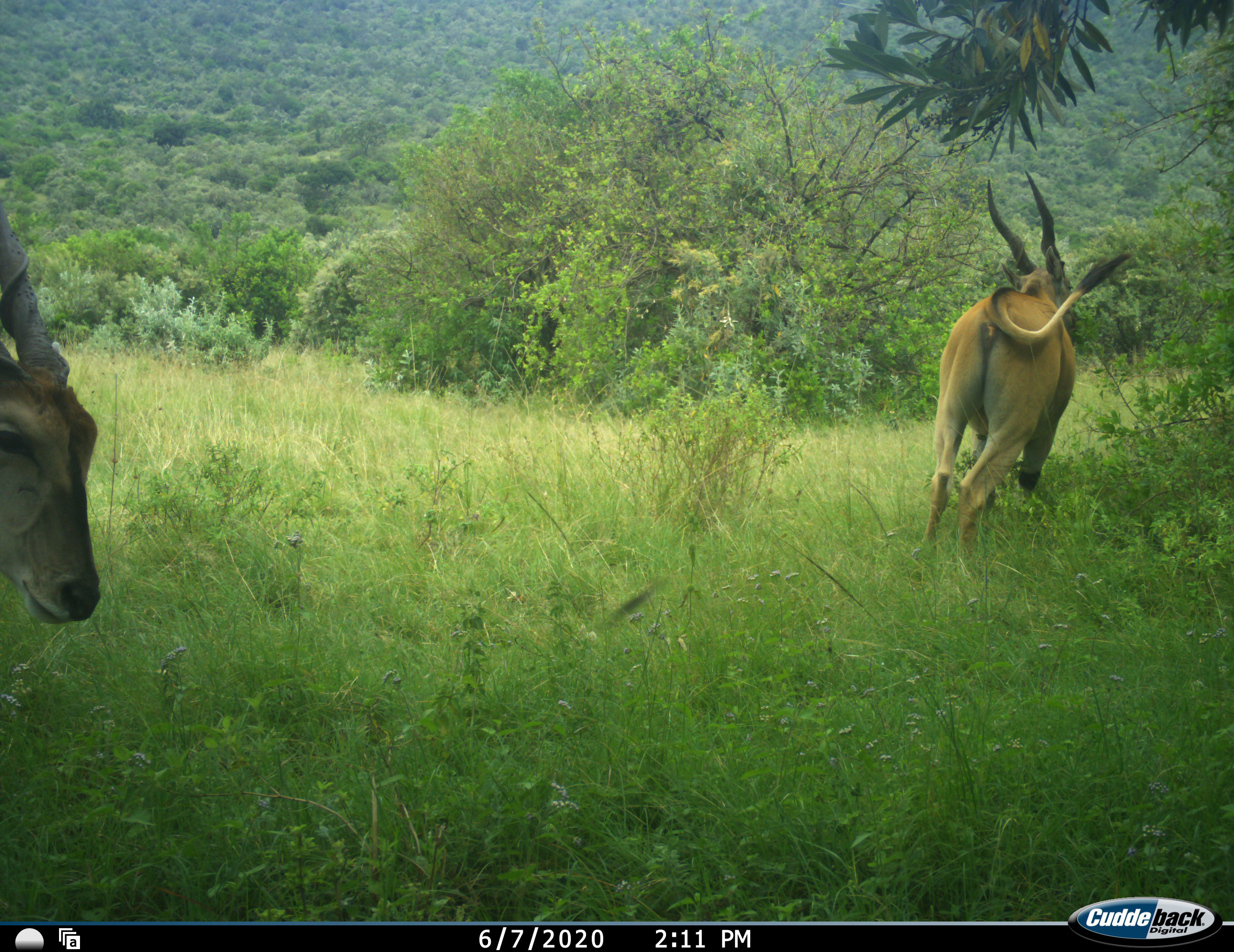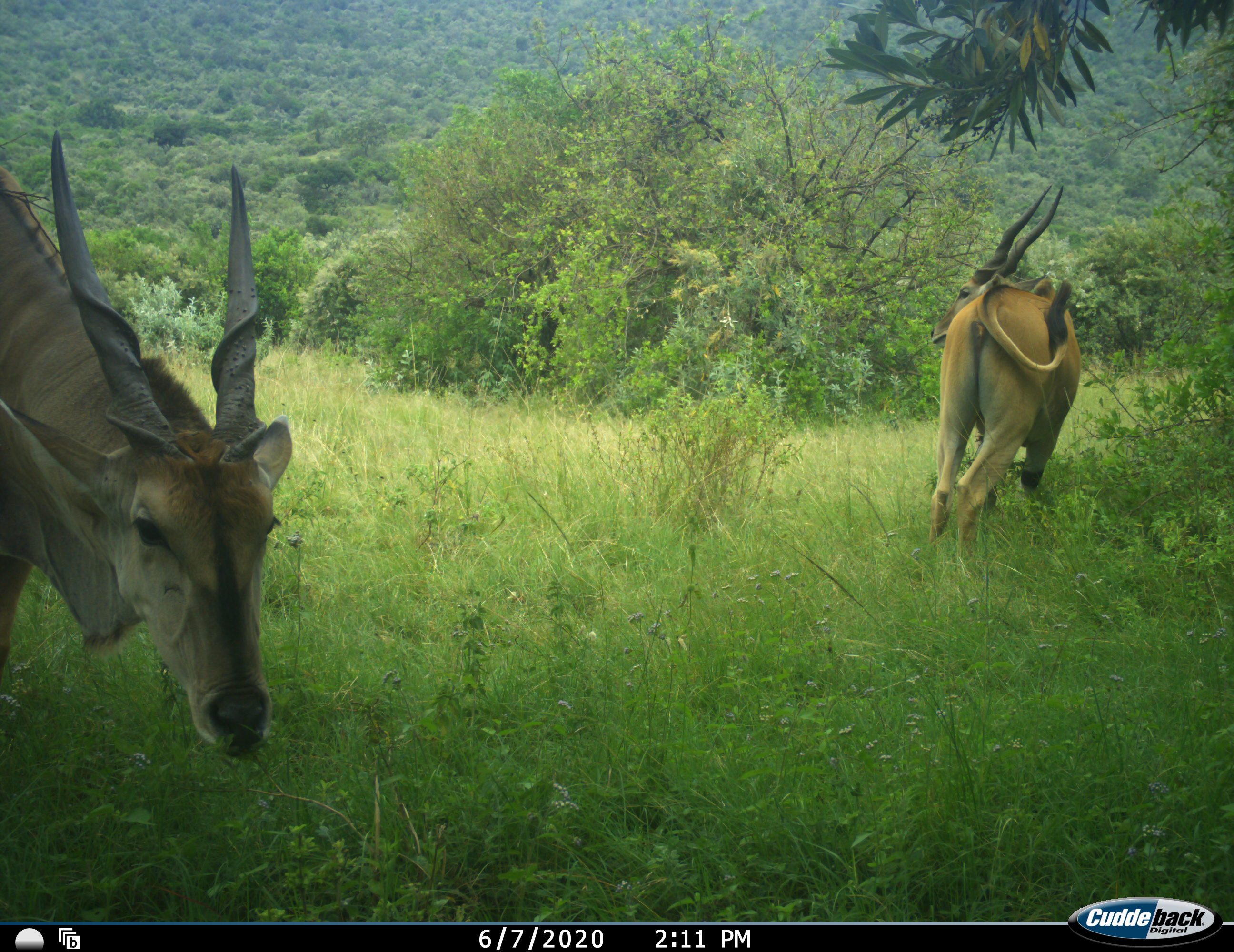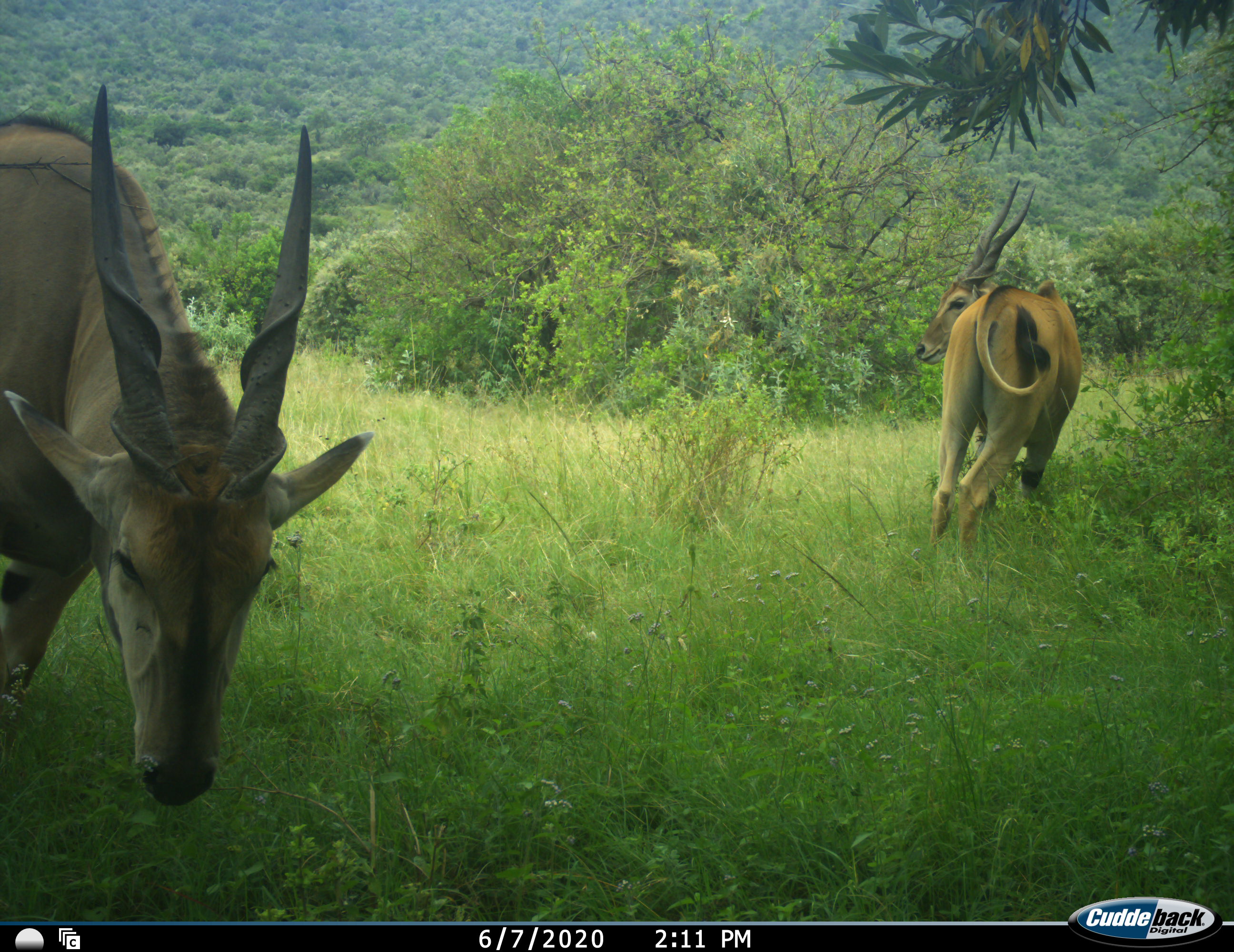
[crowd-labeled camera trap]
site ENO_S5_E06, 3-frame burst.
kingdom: Animalia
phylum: Chordata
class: Mammalia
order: Artiodactyla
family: Bovidae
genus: Tragelaphus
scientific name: Tragelaphus oryx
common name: eland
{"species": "eland (Tragelaphus oryx)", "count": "2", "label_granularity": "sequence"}